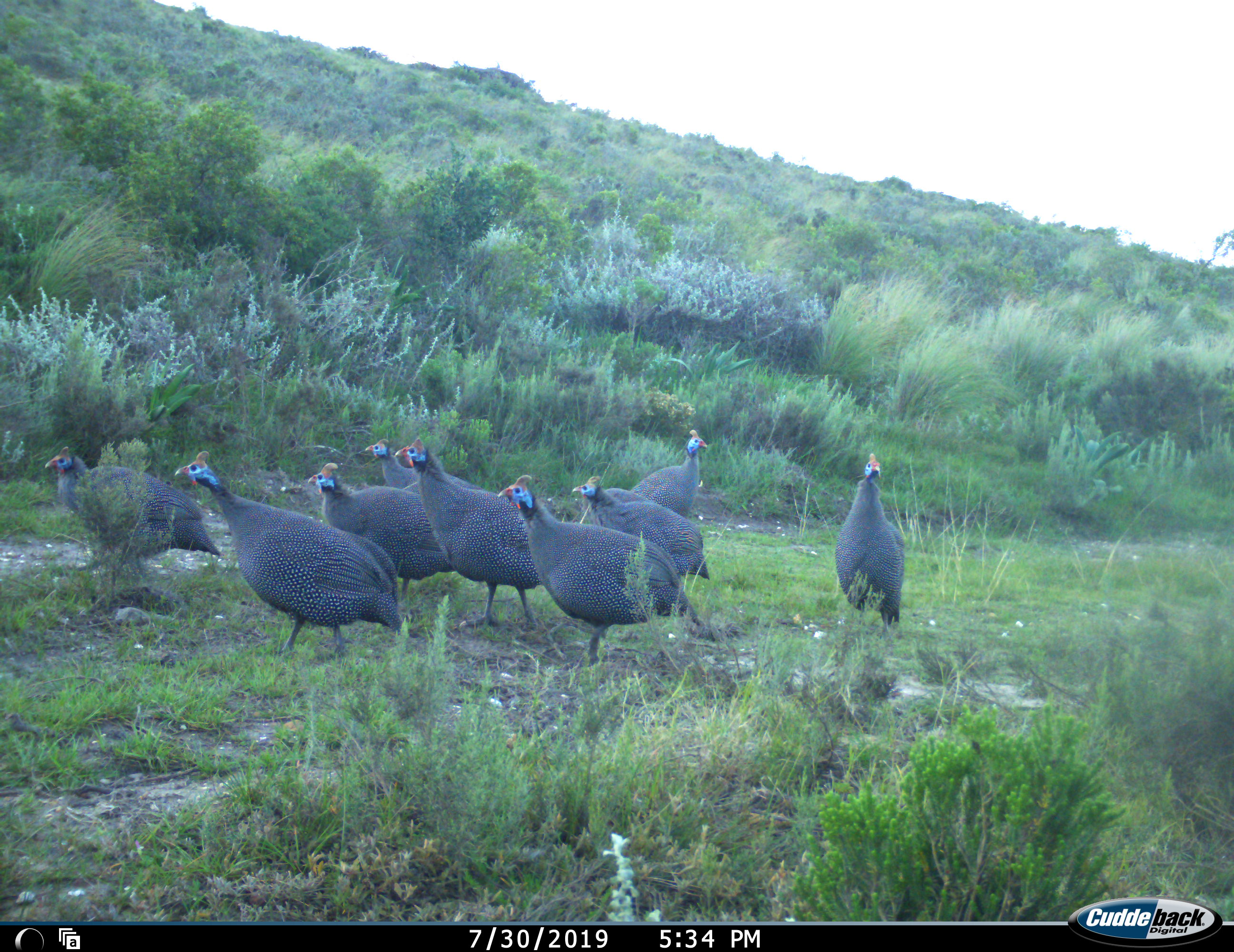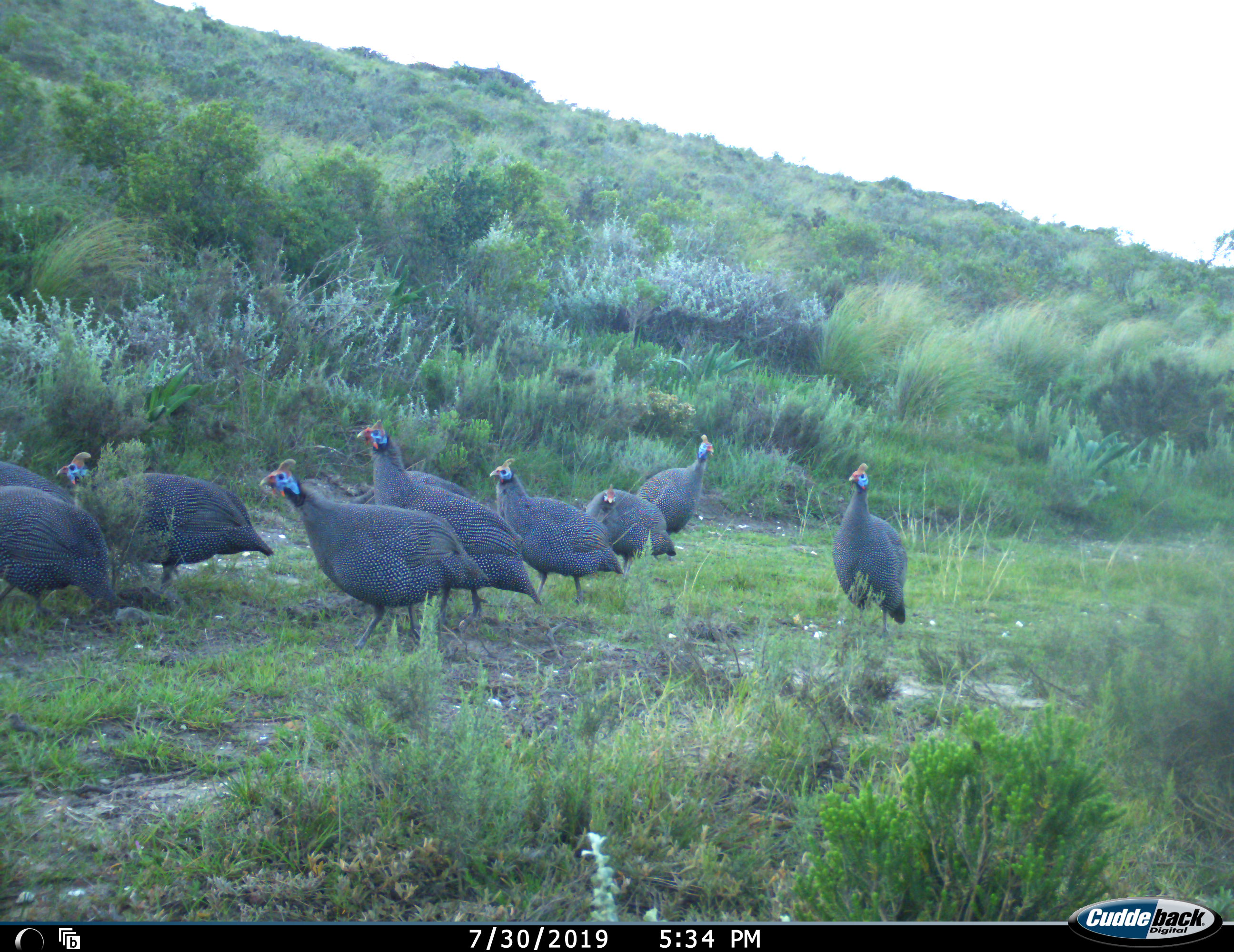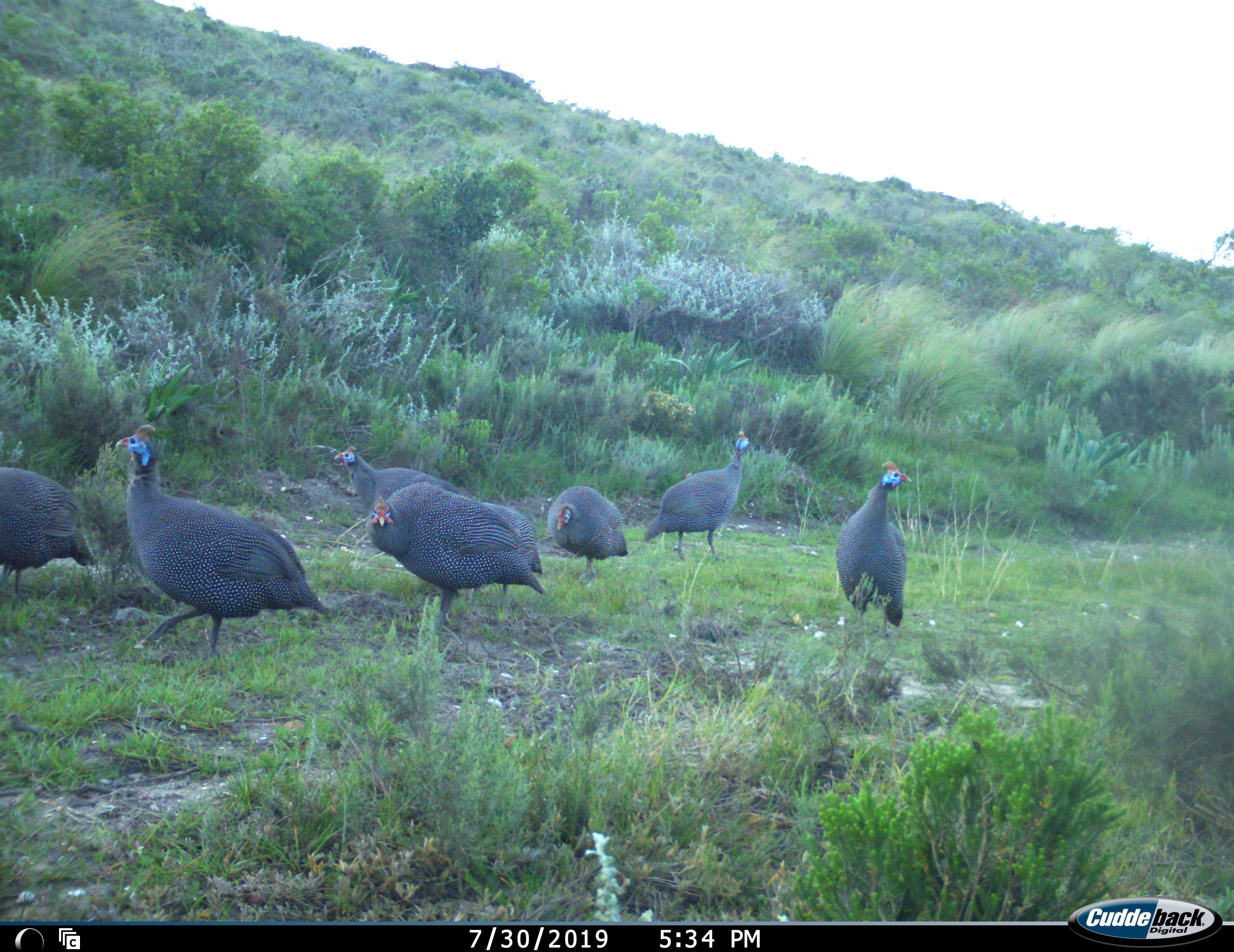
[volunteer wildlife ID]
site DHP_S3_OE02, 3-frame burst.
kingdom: Animalia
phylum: Chordata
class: Aves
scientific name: Aves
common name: bird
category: birdother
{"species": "birdother (bird) (Aves)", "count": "9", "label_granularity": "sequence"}